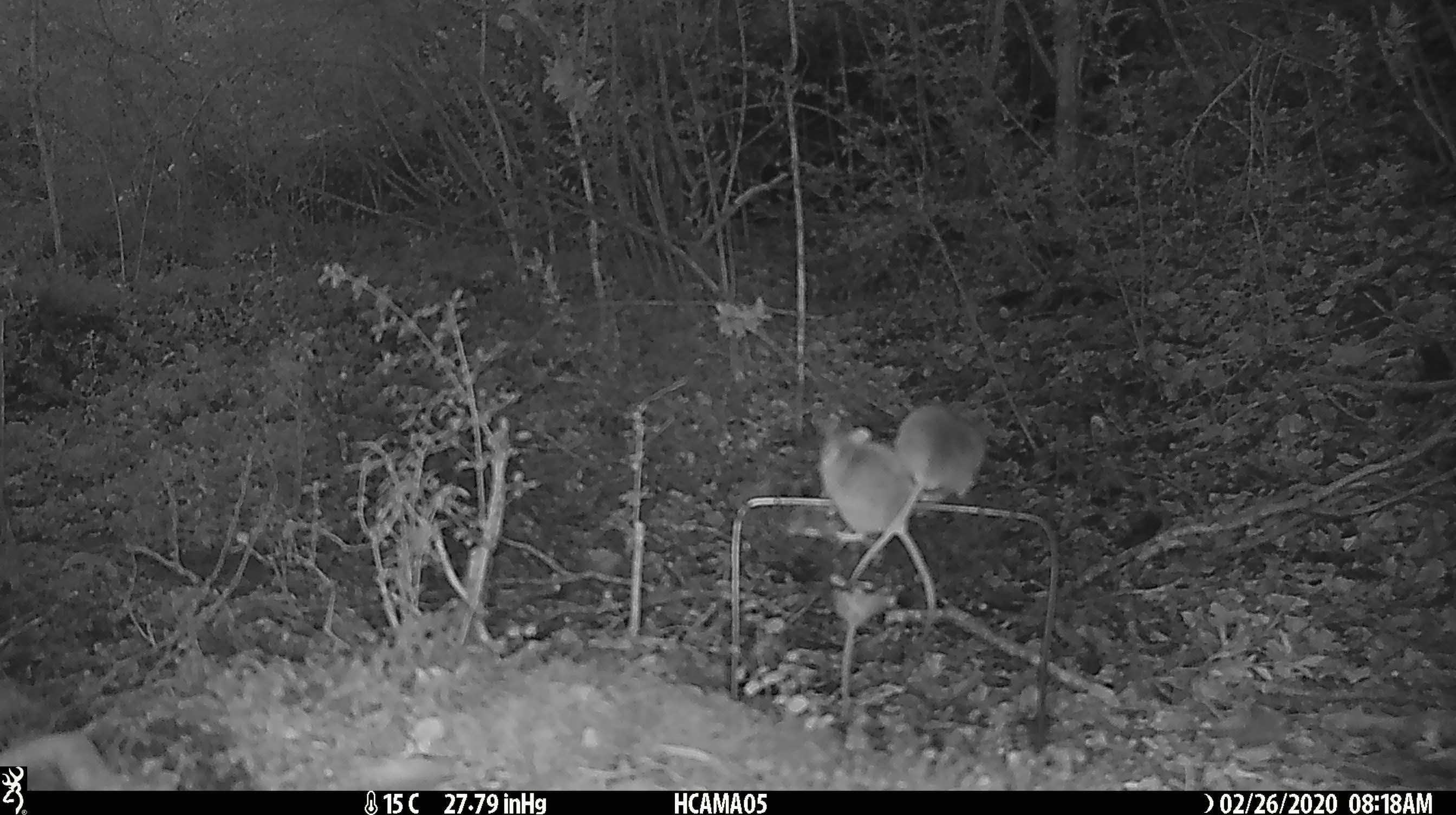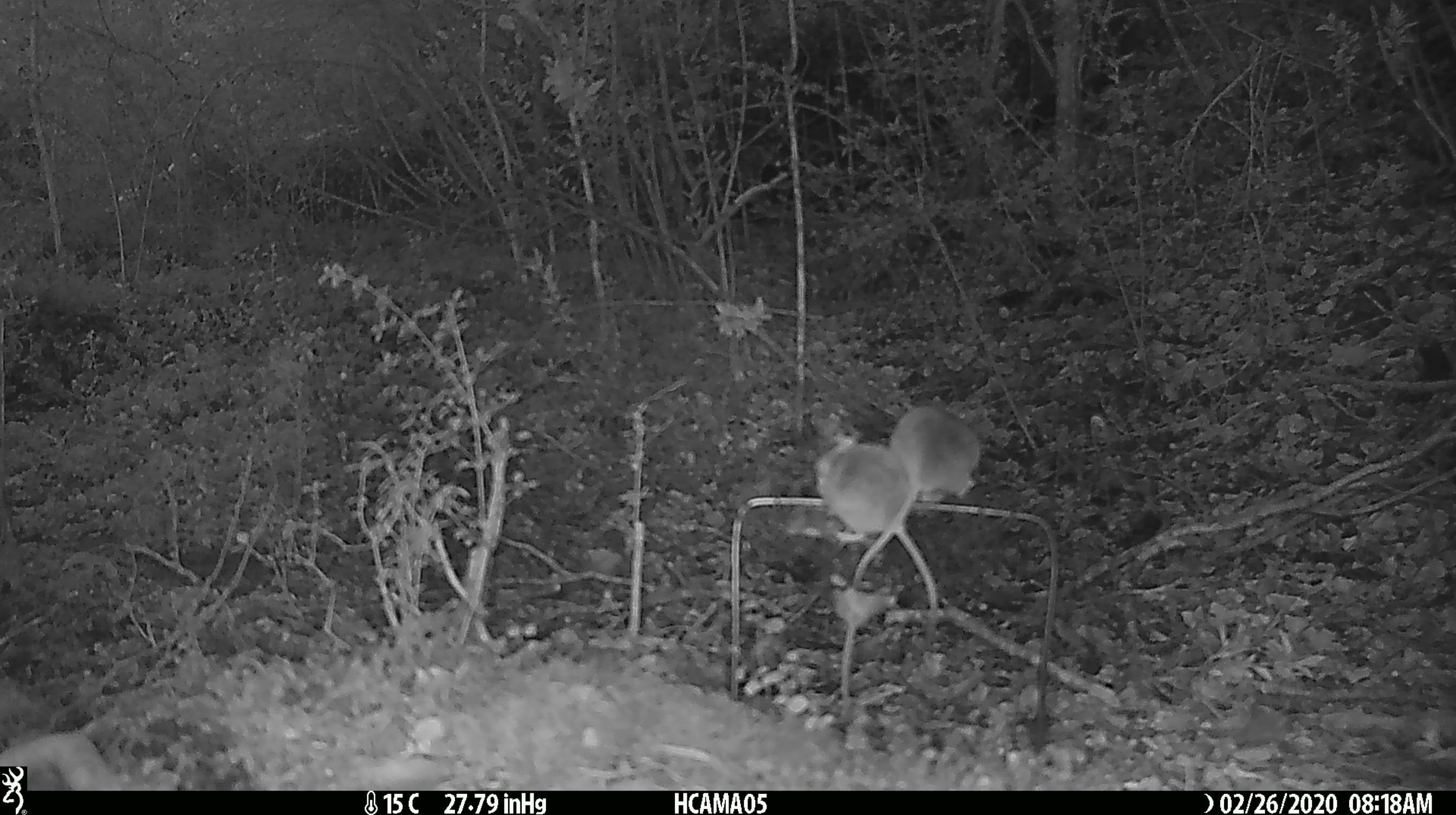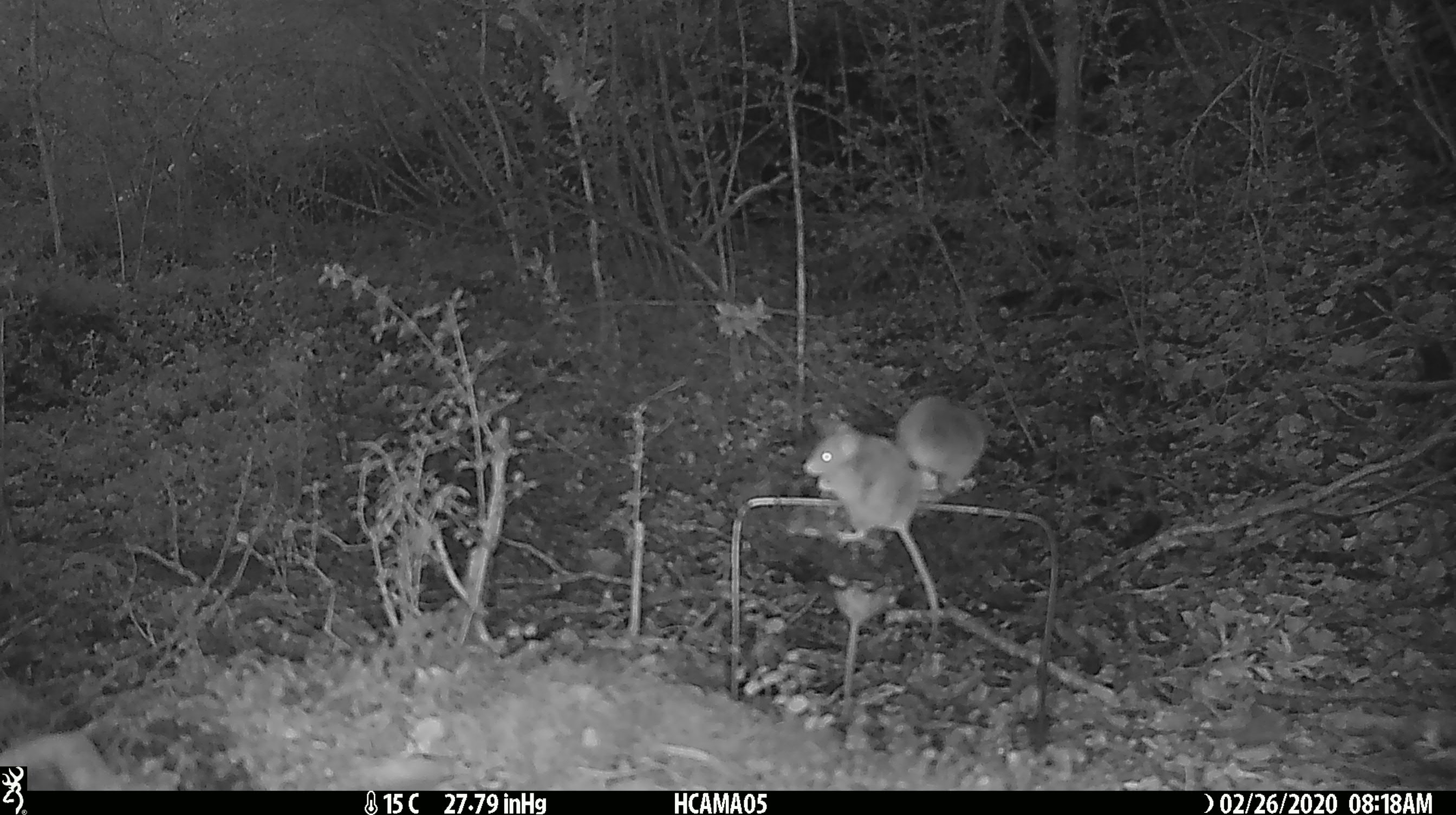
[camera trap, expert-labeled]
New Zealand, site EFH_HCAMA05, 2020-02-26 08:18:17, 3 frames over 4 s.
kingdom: Animalia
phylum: Chordata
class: Mammalia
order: Rodentia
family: Muridae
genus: Mus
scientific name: Mus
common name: mouse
Mouse (Mus).